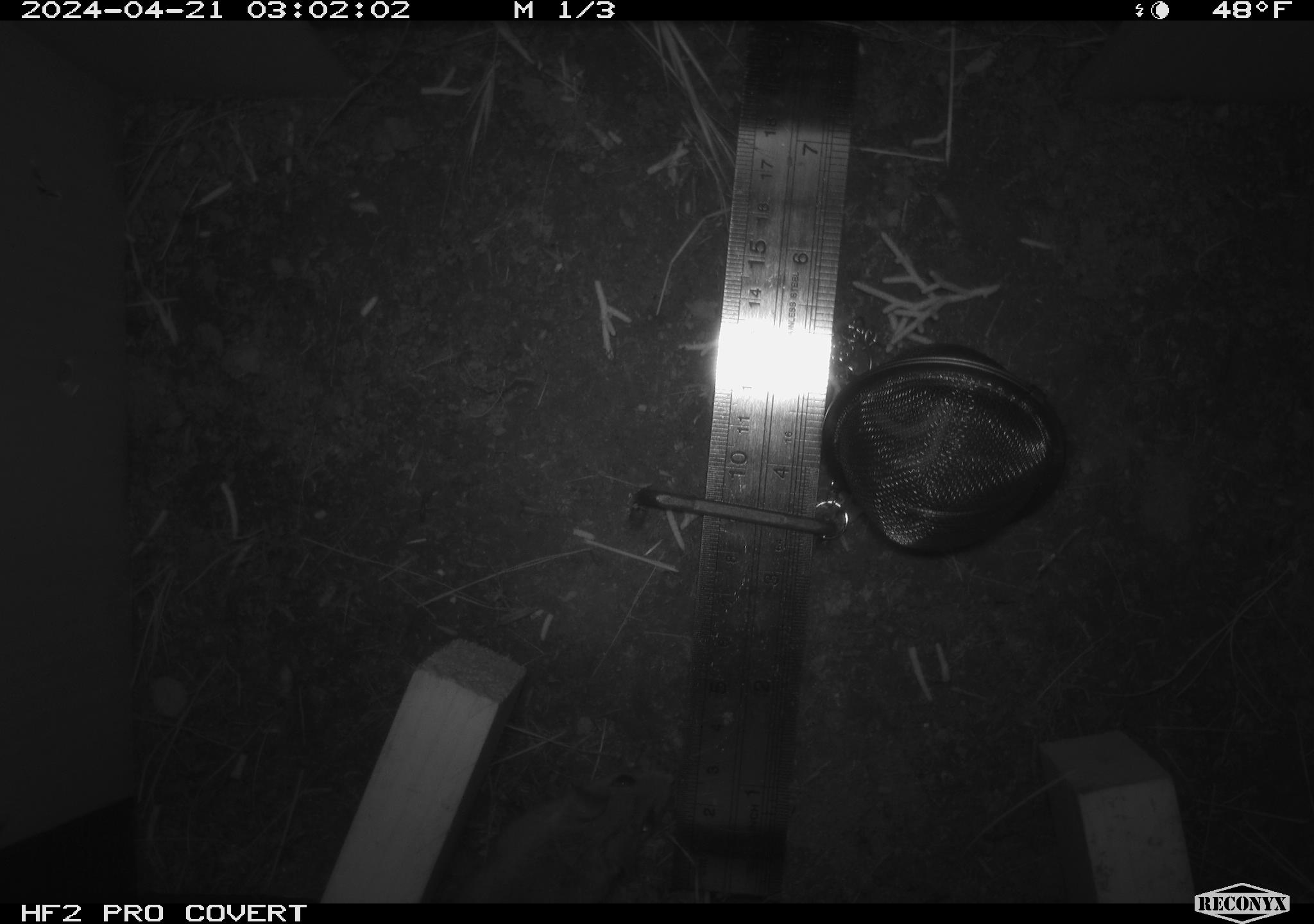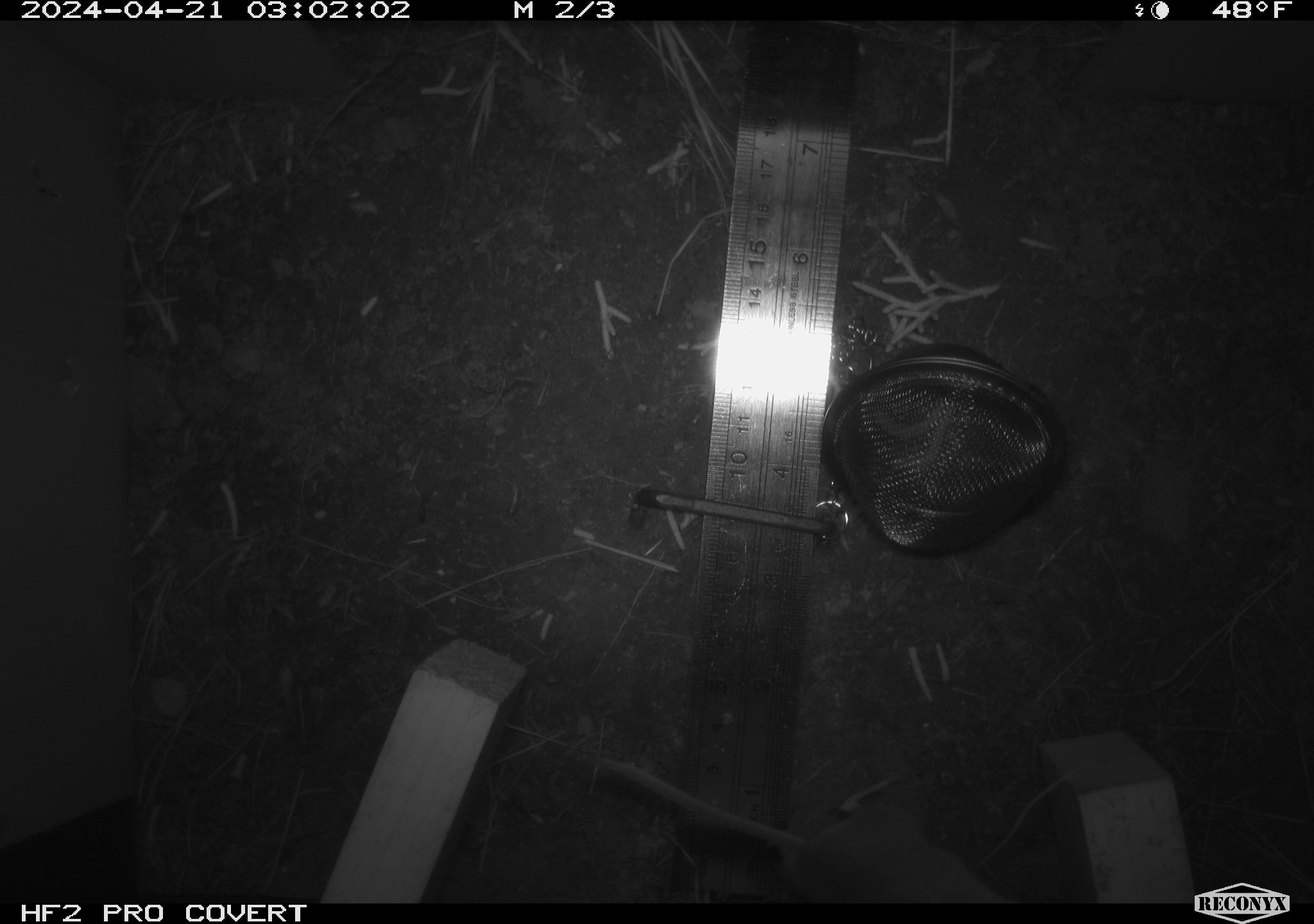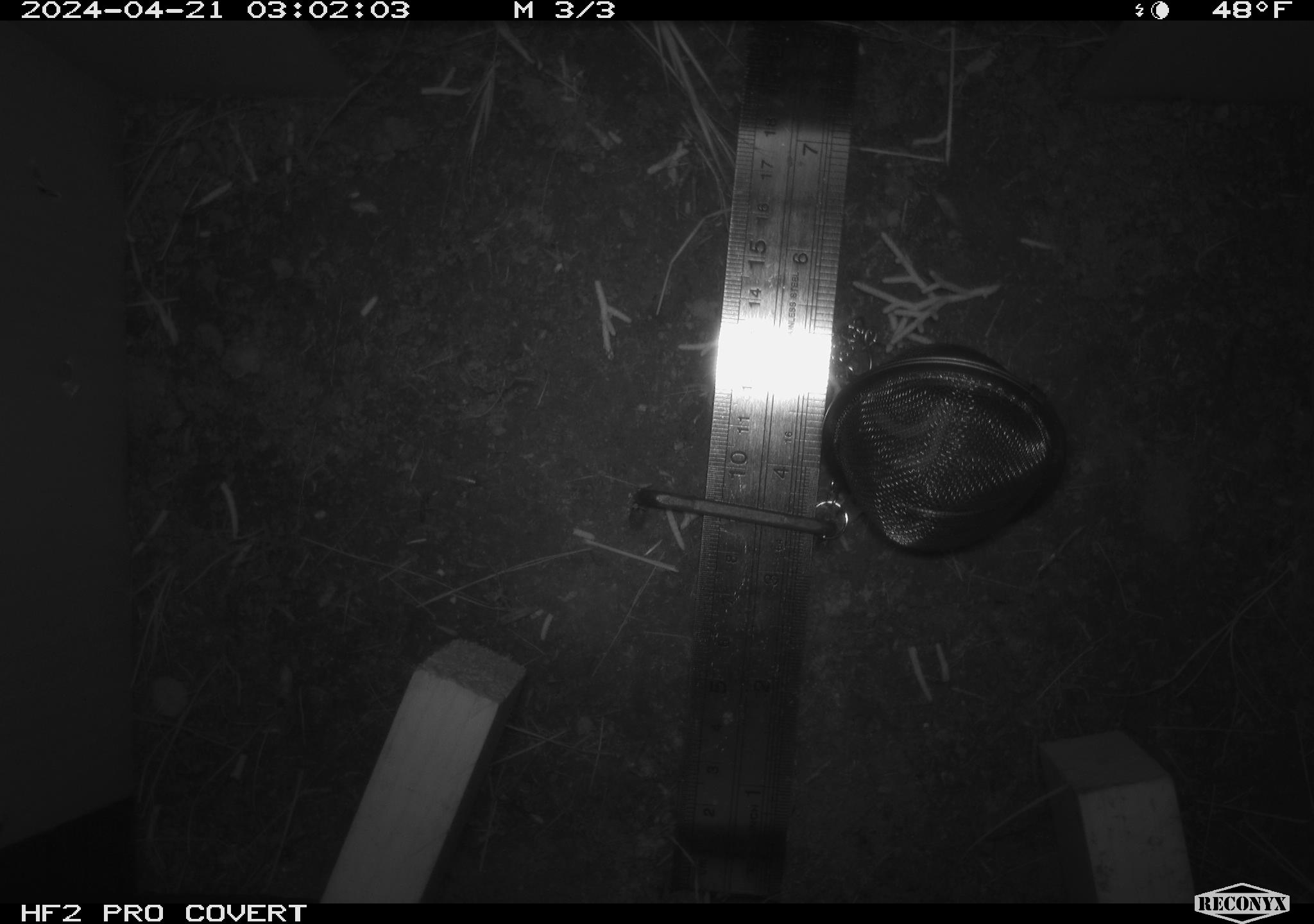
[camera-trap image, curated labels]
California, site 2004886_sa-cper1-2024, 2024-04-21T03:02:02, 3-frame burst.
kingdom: Animalia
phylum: Chordata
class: Mammalia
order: Rodentia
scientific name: Rodentia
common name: rodent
Rodent (Rodentia).